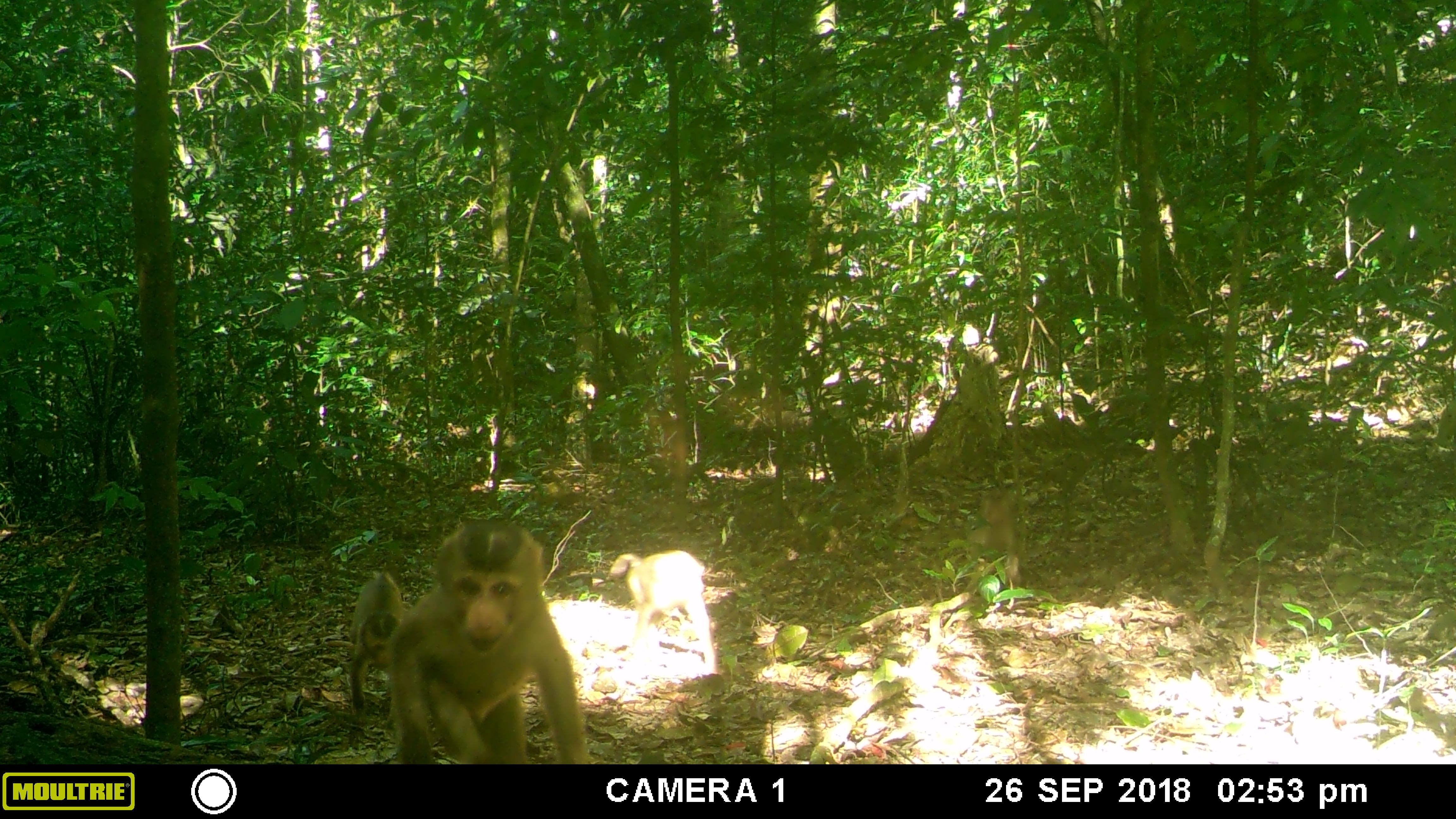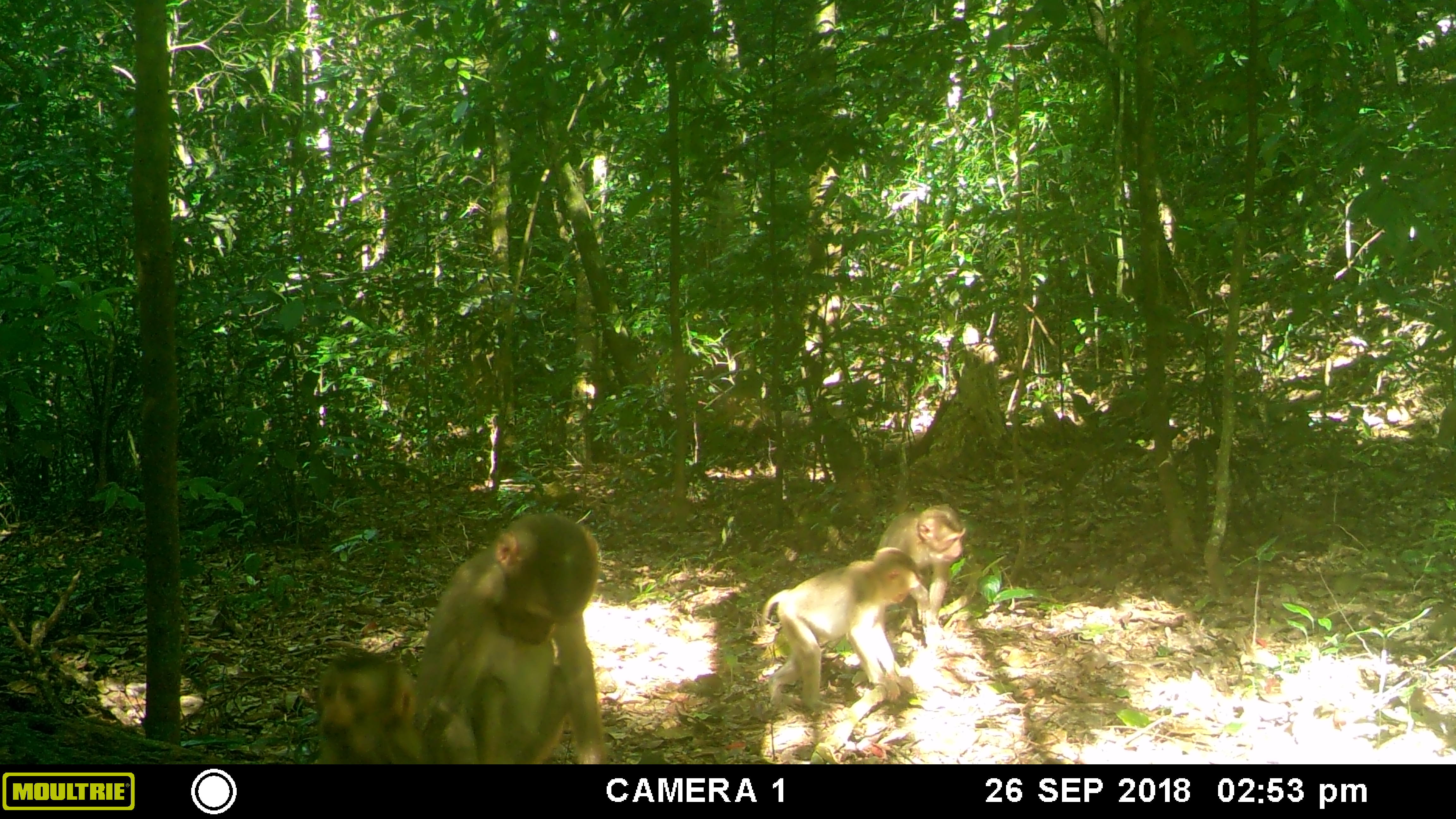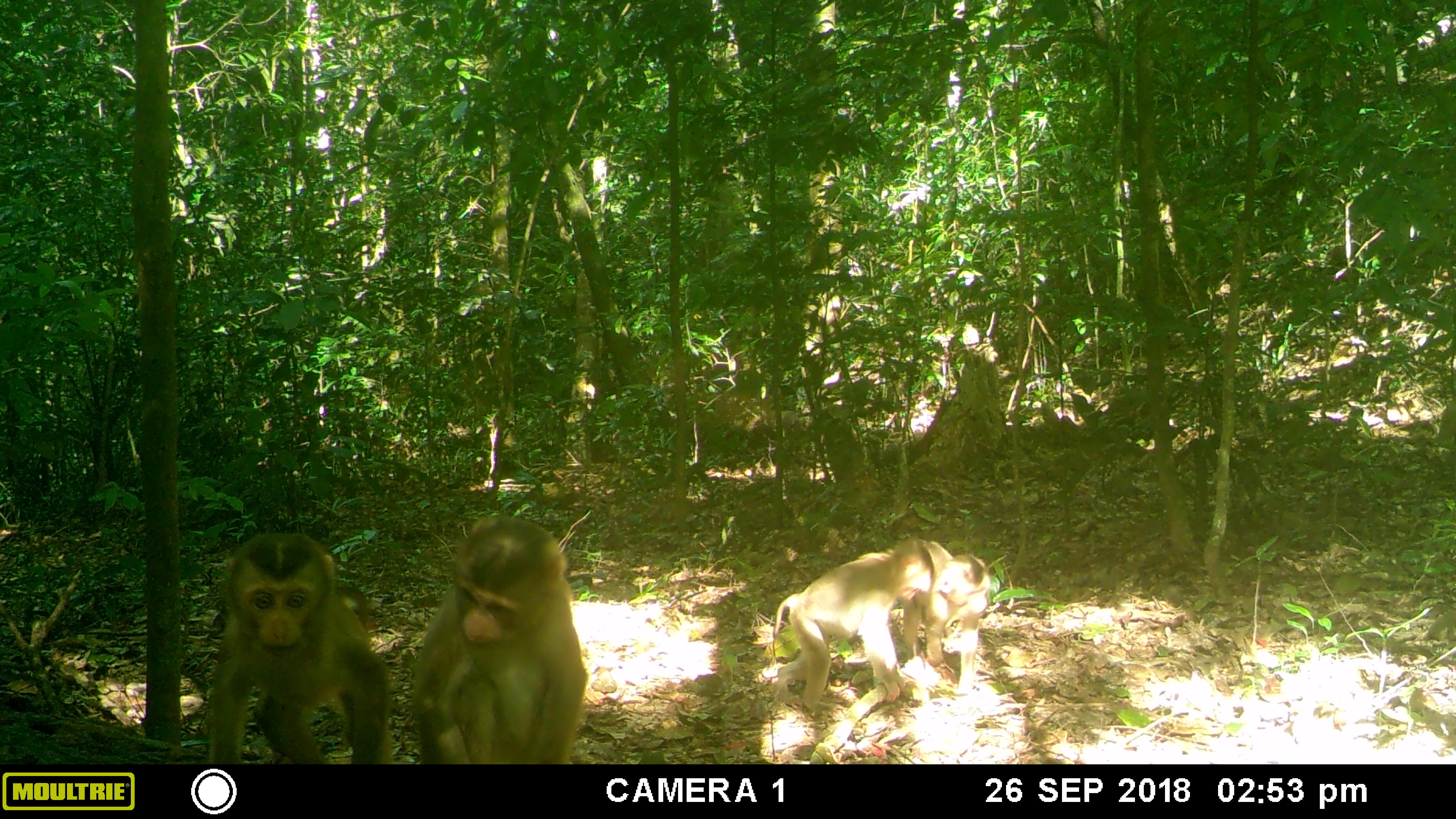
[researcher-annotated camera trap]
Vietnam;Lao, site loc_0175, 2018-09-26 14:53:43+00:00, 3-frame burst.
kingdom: Animalia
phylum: Chordata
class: Mammalia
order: Primates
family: Cercopithecidae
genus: Macaca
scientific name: Macaca nemestrina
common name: pig-tailed macaque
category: pig tailed macaque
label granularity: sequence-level